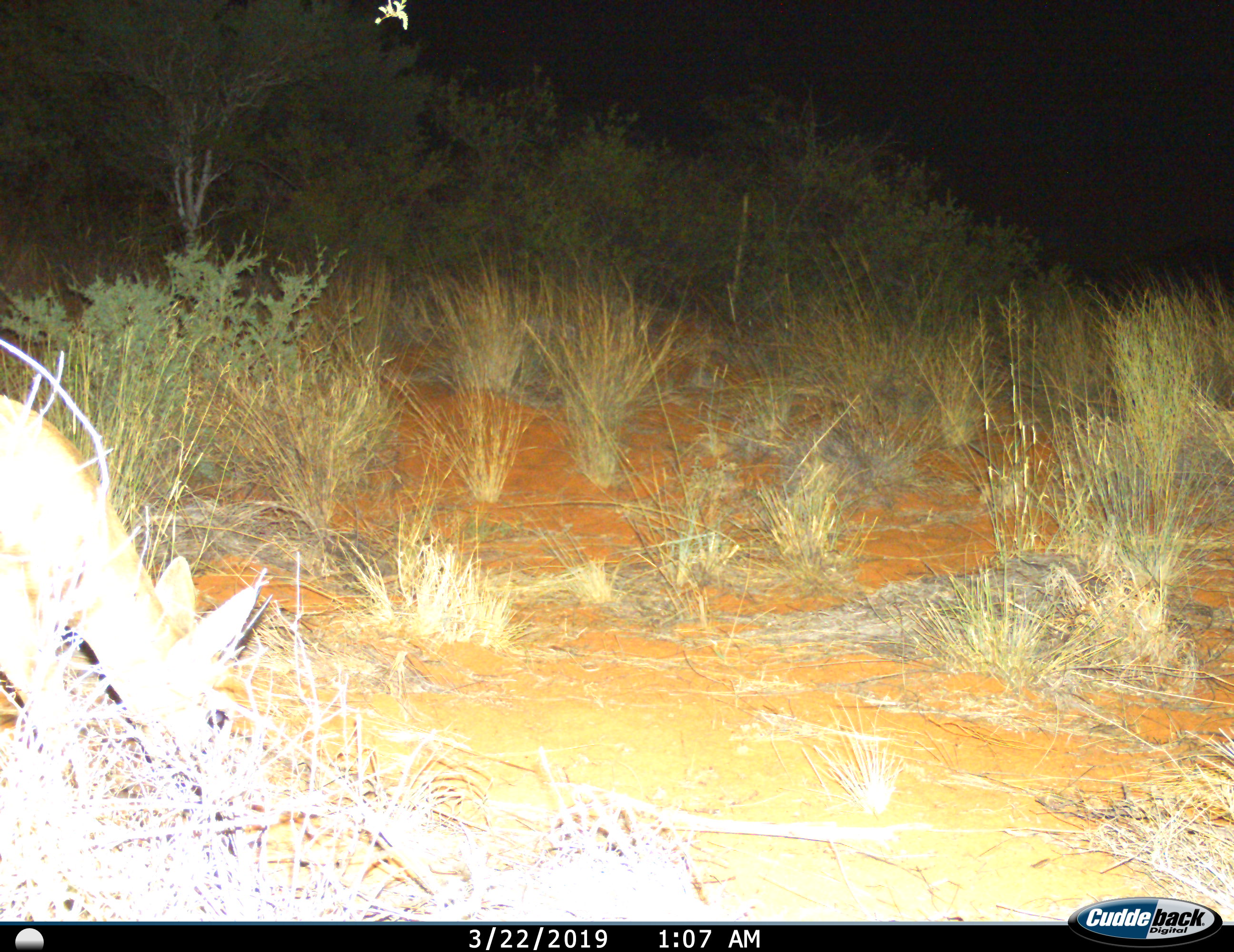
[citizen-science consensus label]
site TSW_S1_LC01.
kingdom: Animalia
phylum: Chordata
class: Mammalia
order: Artiodactyla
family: Bovidae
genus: Raphicerus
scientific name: Raphicerus campestris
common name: steenbok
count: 1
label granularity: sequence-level